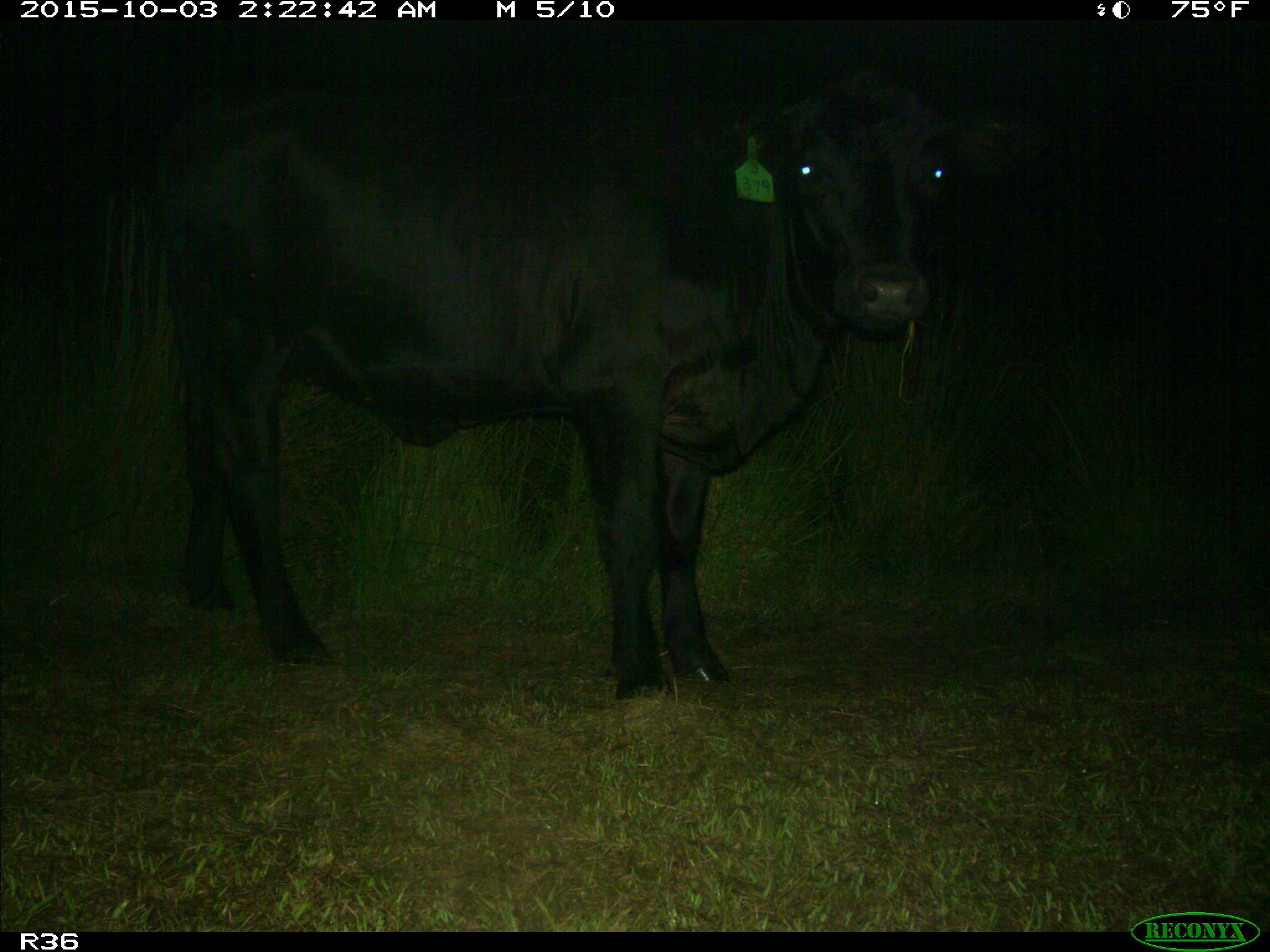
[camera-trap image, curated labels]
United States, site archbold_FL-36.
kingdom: Animalia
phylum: Chordata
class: Mammalia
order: Artiodactyla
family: Bovidae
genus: Bos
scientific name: Bos taurus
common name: domestic cow